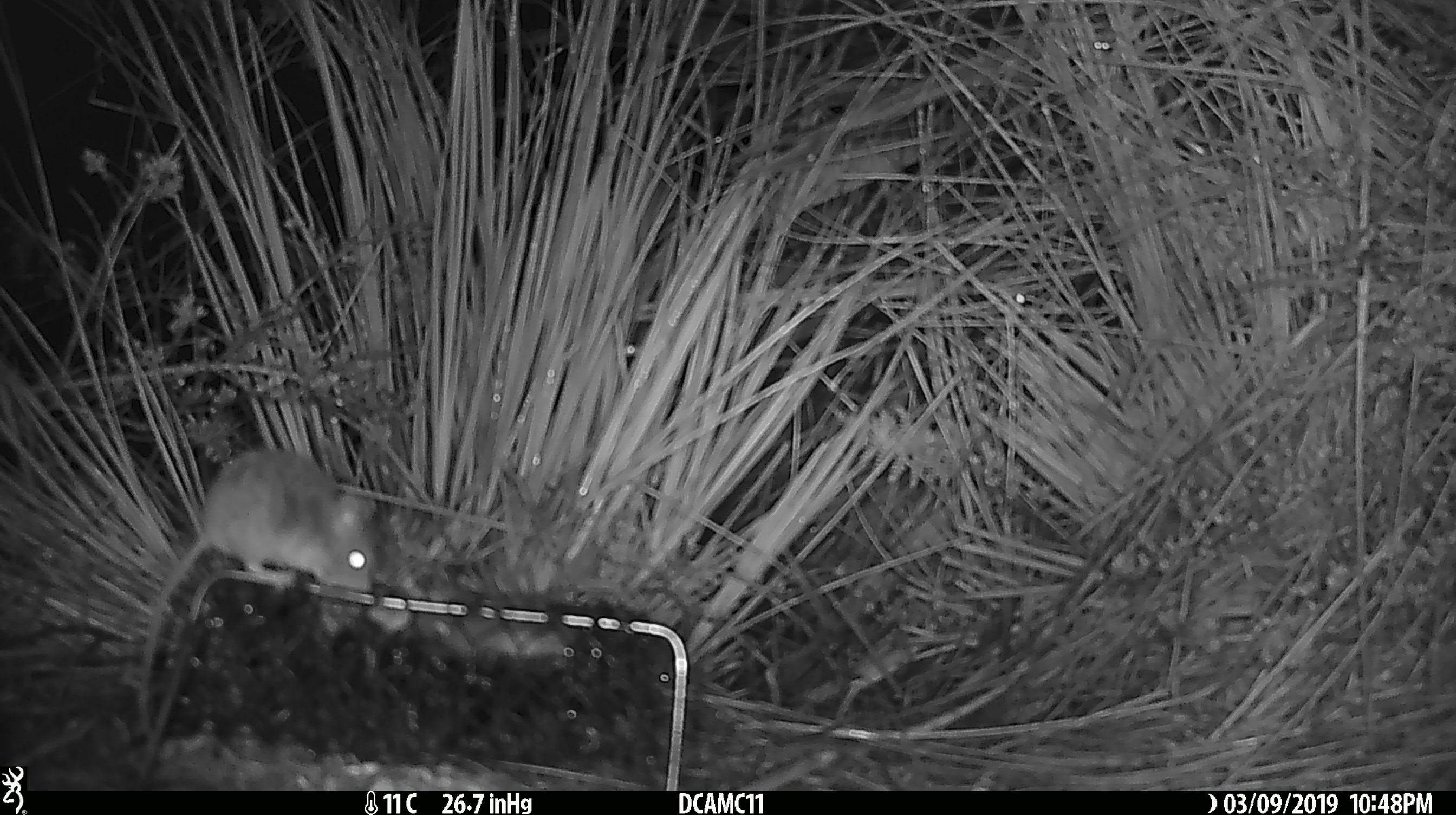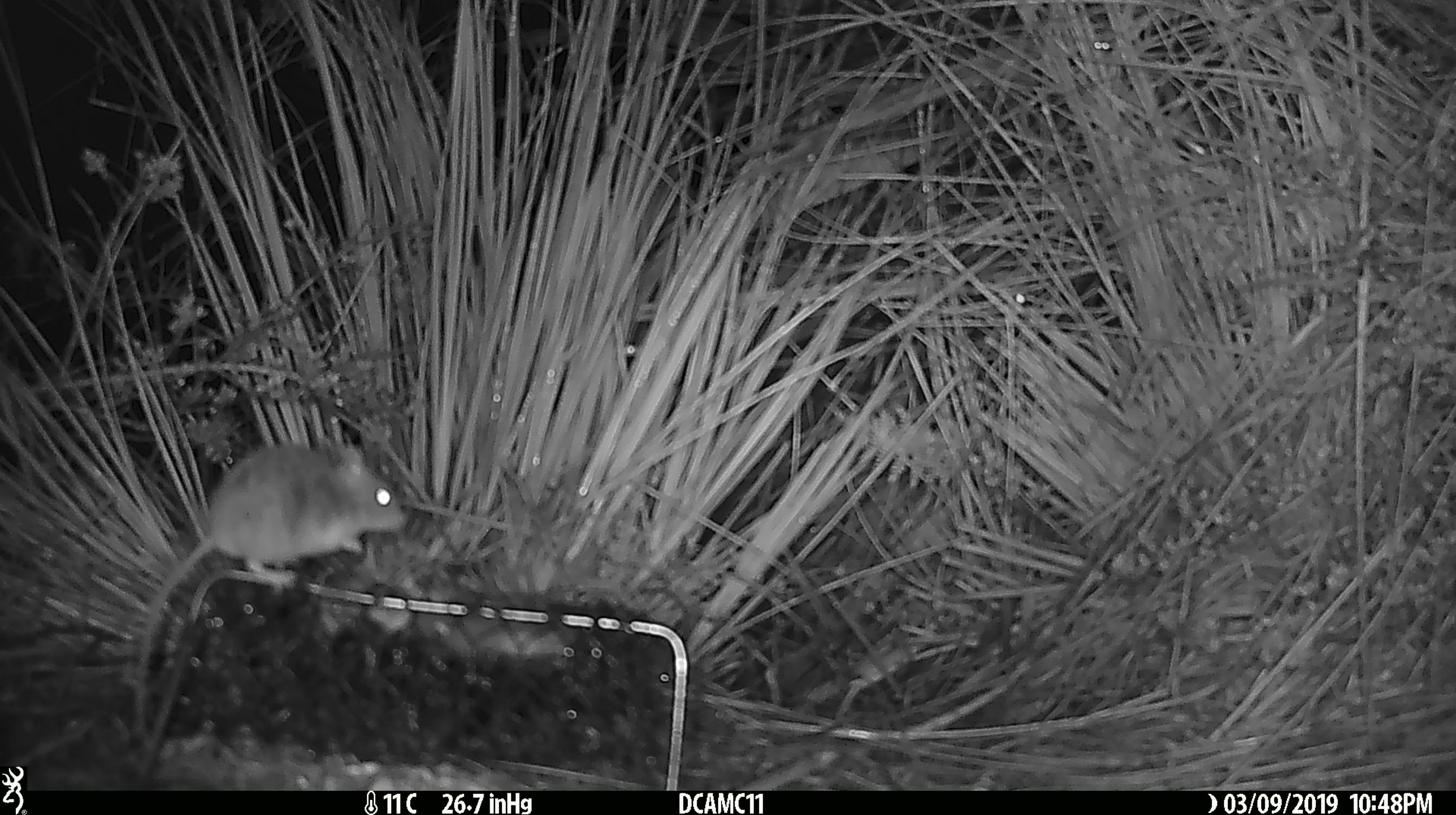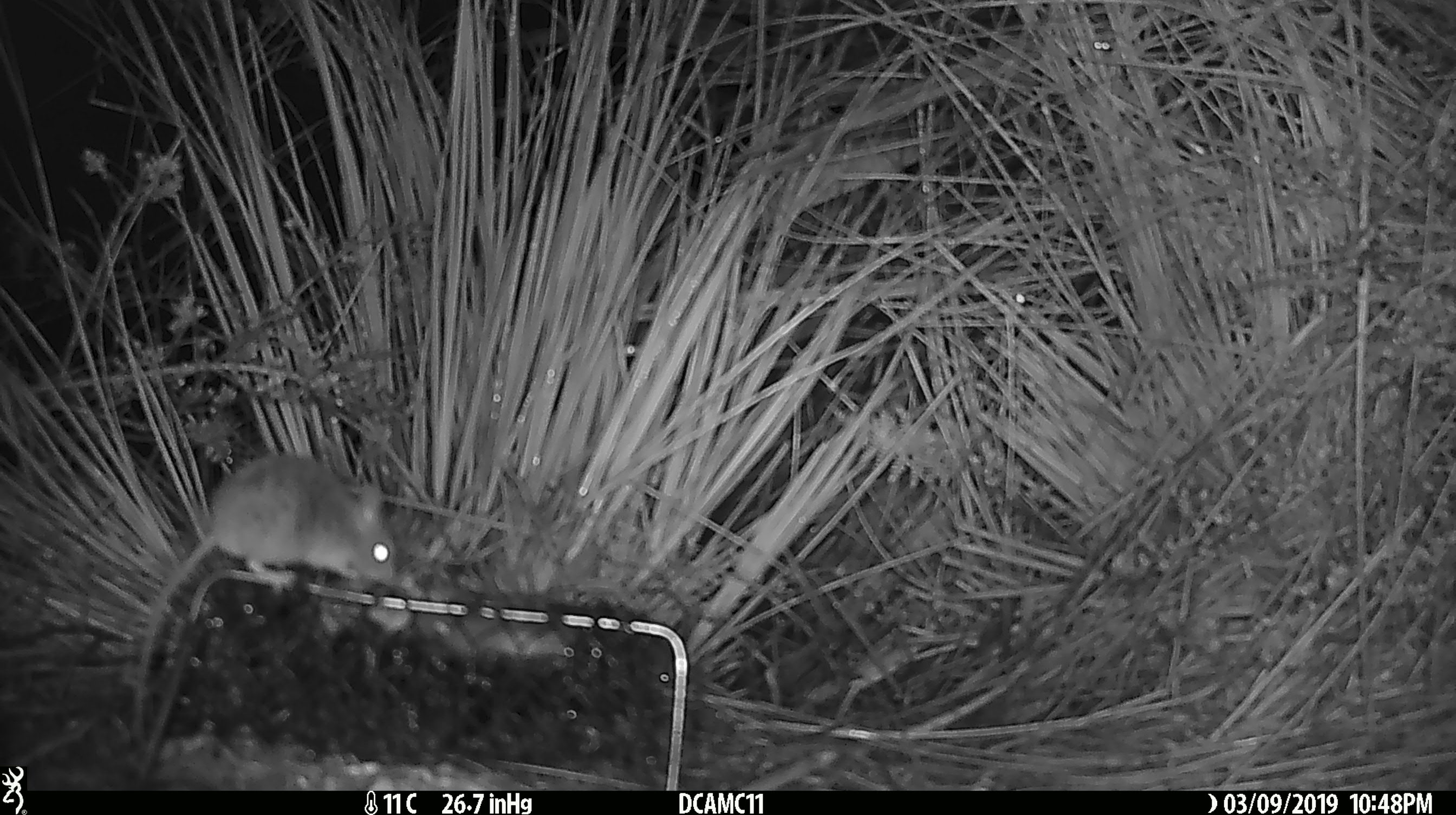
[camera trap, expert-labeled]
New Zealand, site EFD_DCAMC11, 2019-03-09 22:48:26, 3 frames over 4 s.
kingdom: Animalia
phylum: Chordata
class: Mammalia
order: Rodentia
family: Muridae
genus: Mus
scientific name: Mus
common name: mouse